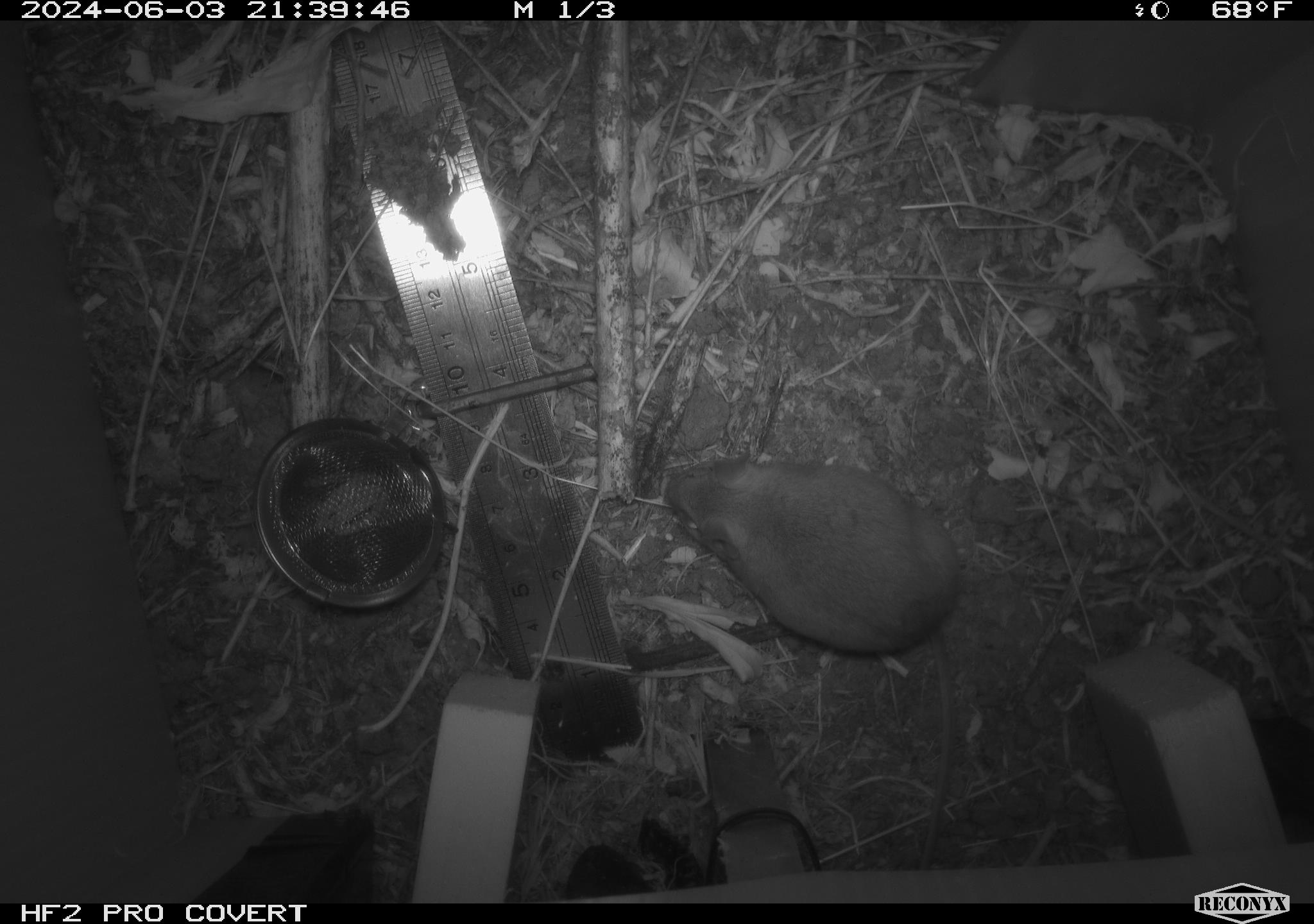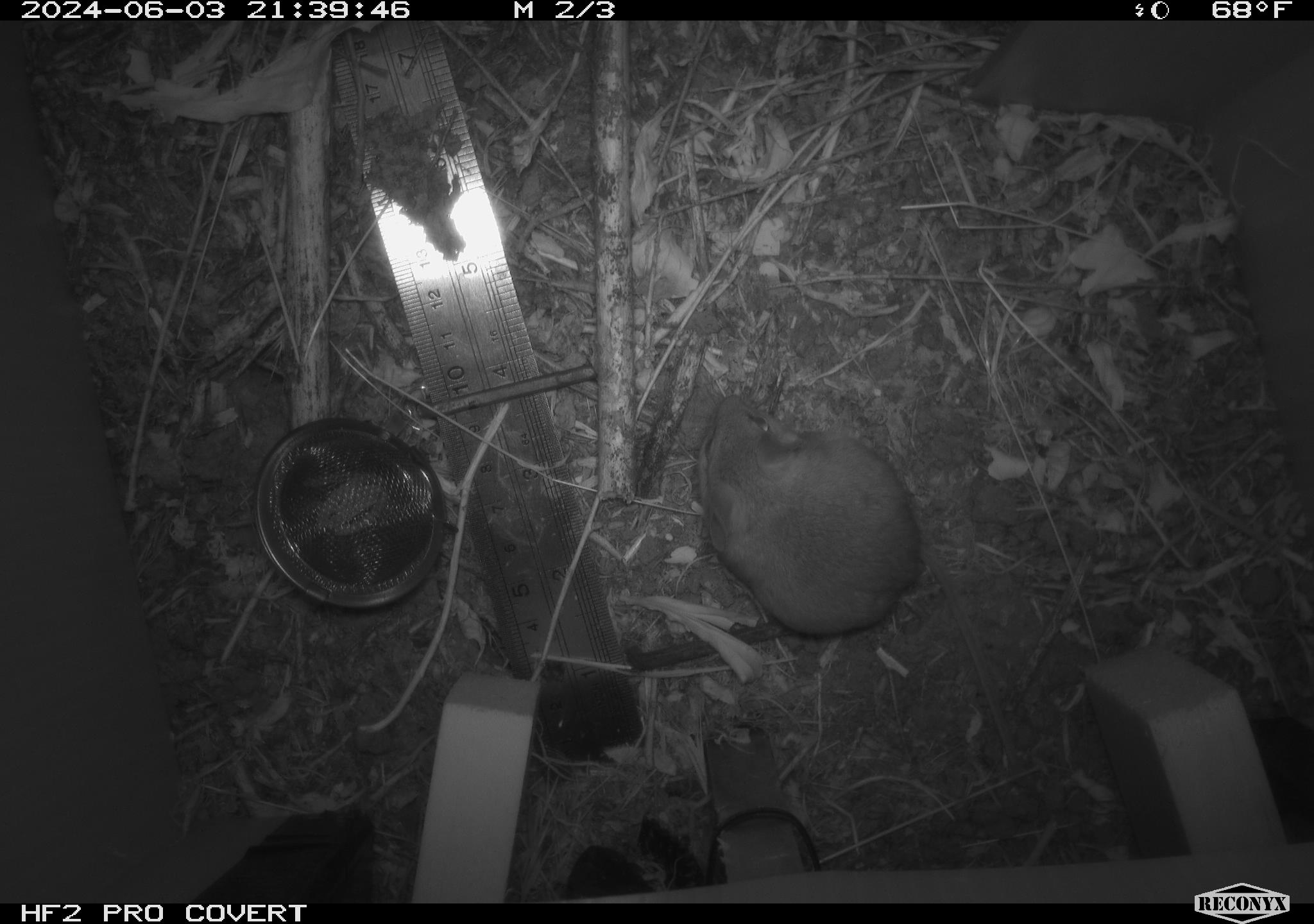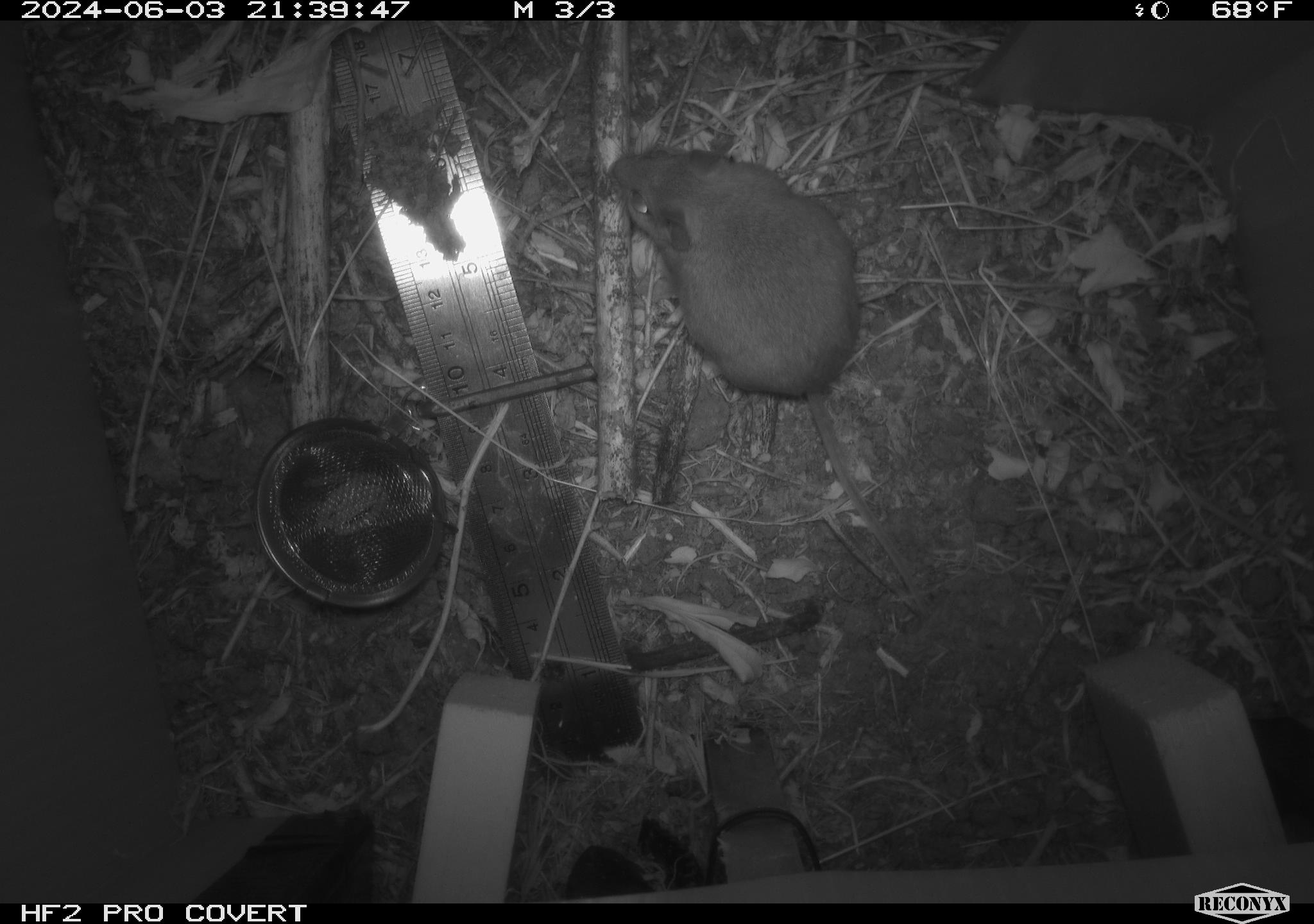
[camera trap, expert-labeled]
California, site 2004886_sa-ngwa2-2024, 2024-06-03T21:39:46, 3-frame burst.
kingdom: Animalia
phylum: Chordata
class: Mammalia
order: Rodentia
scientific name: Rodentia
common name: mouse species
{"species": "mouse species (Rodentia)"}